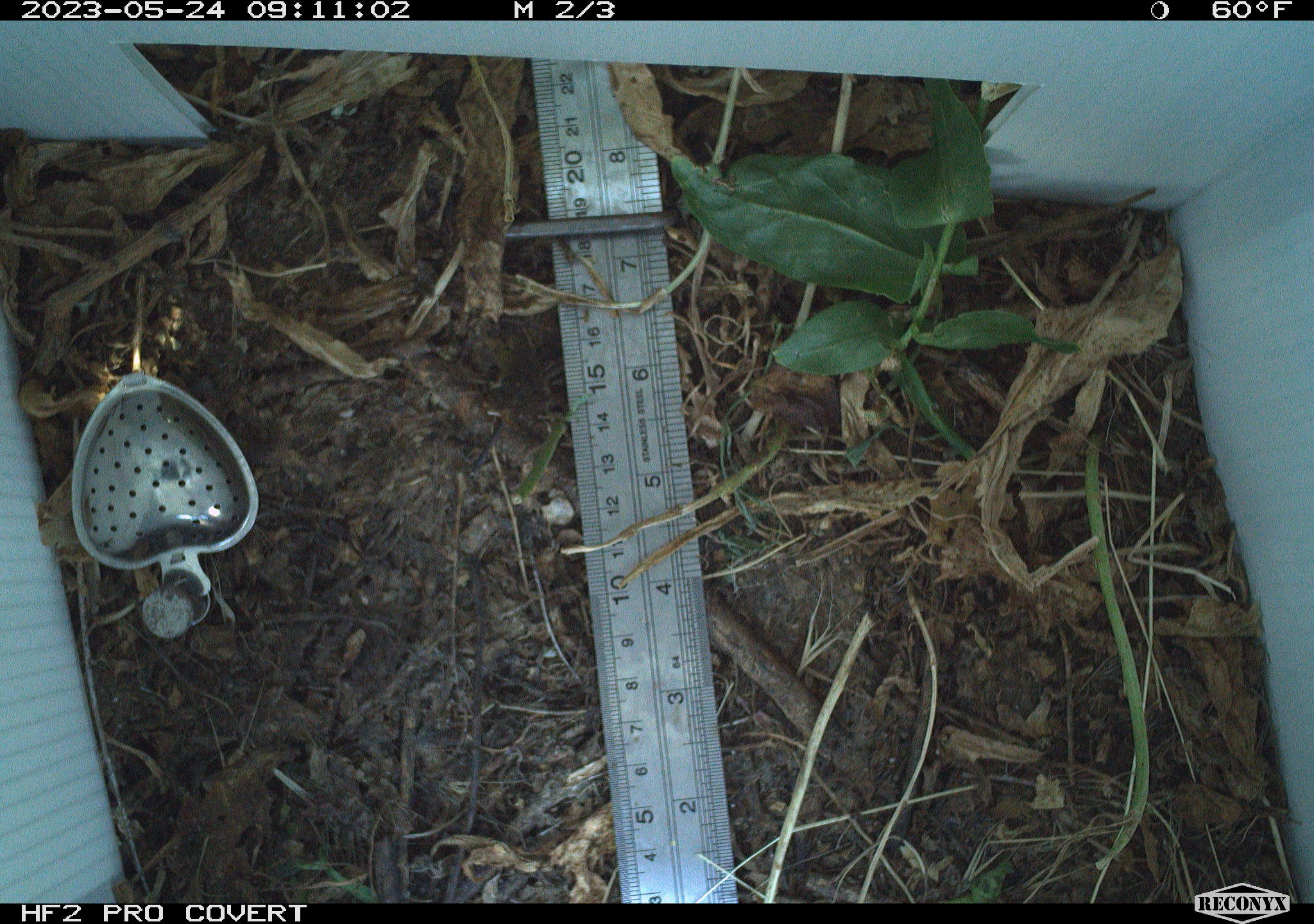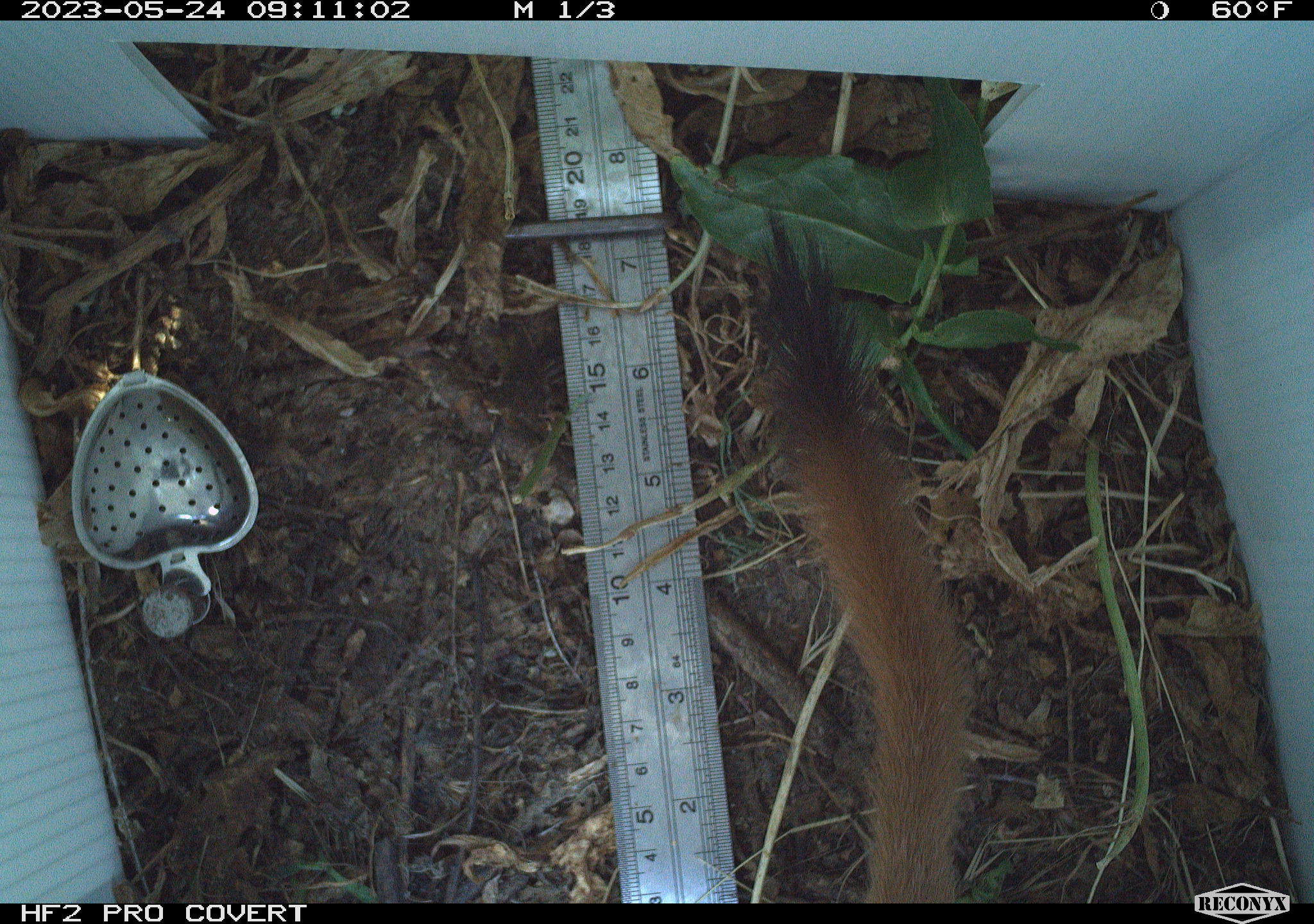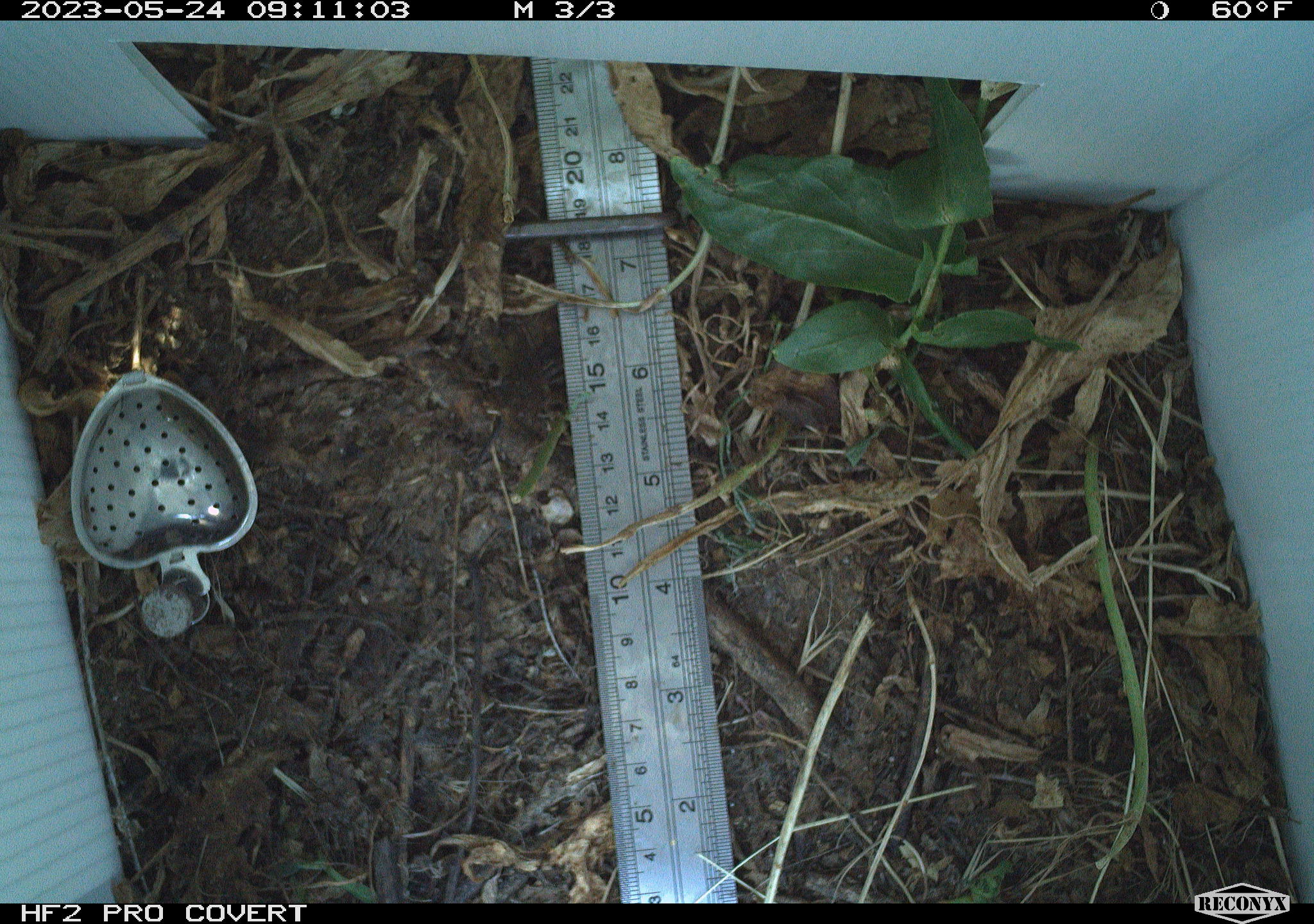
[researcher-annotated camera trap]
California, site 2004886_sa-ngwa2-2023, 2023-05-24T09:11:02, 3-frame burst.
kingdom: Animalia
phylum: Chordata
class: Mammalia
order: Carnivora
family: Mustelidae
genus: Neogale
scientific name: Neogale frenata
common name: long-tailed weasel